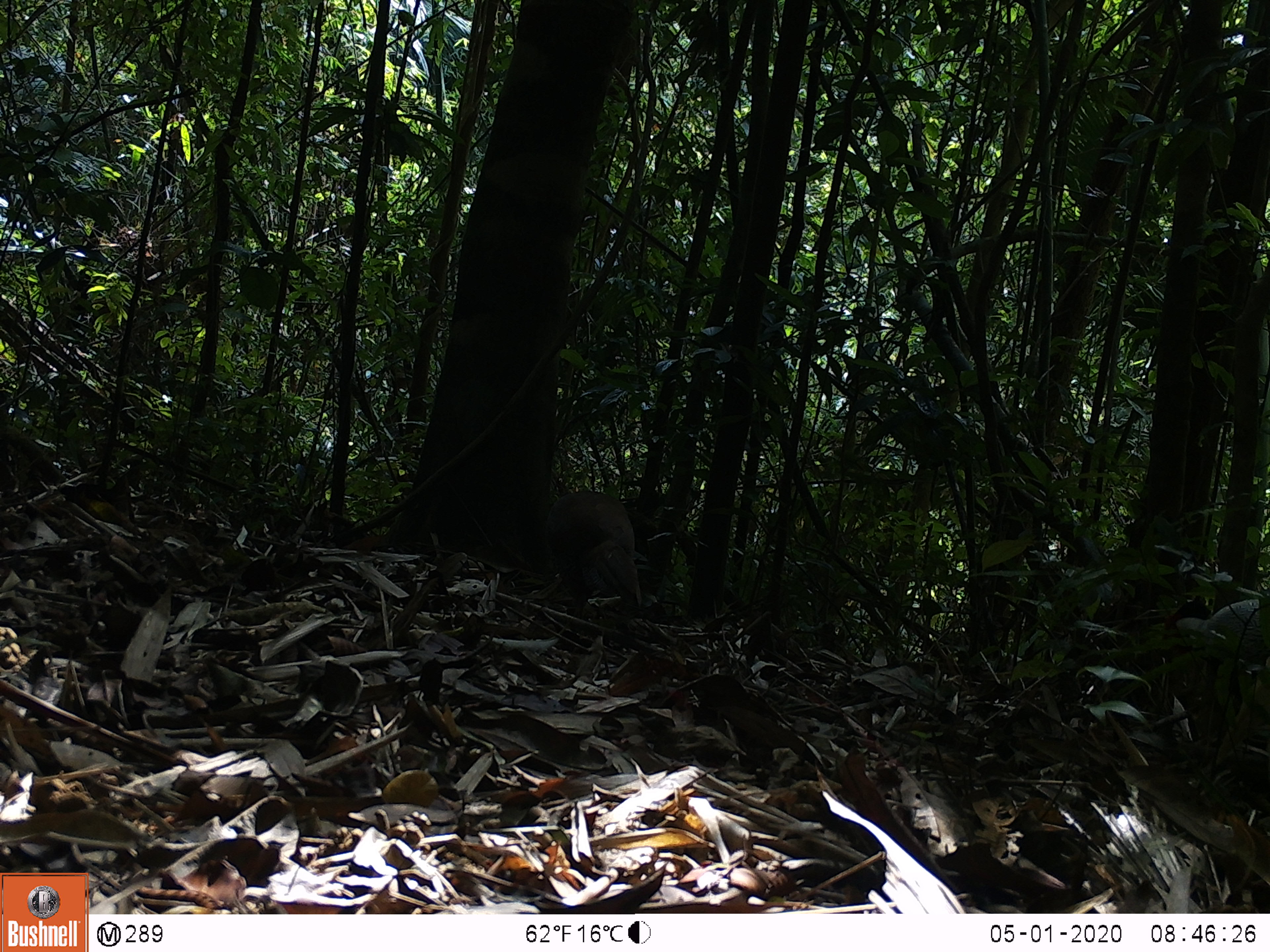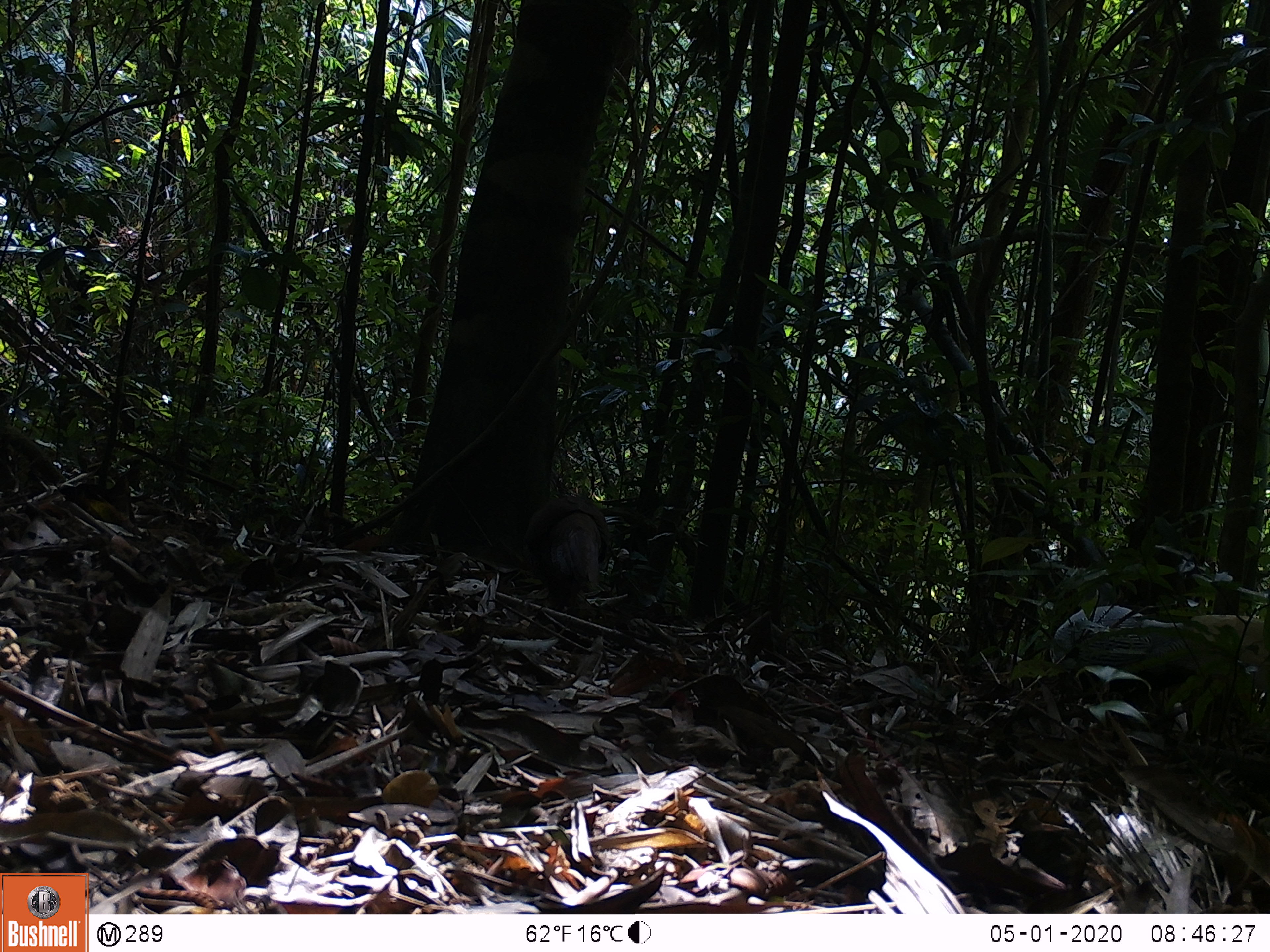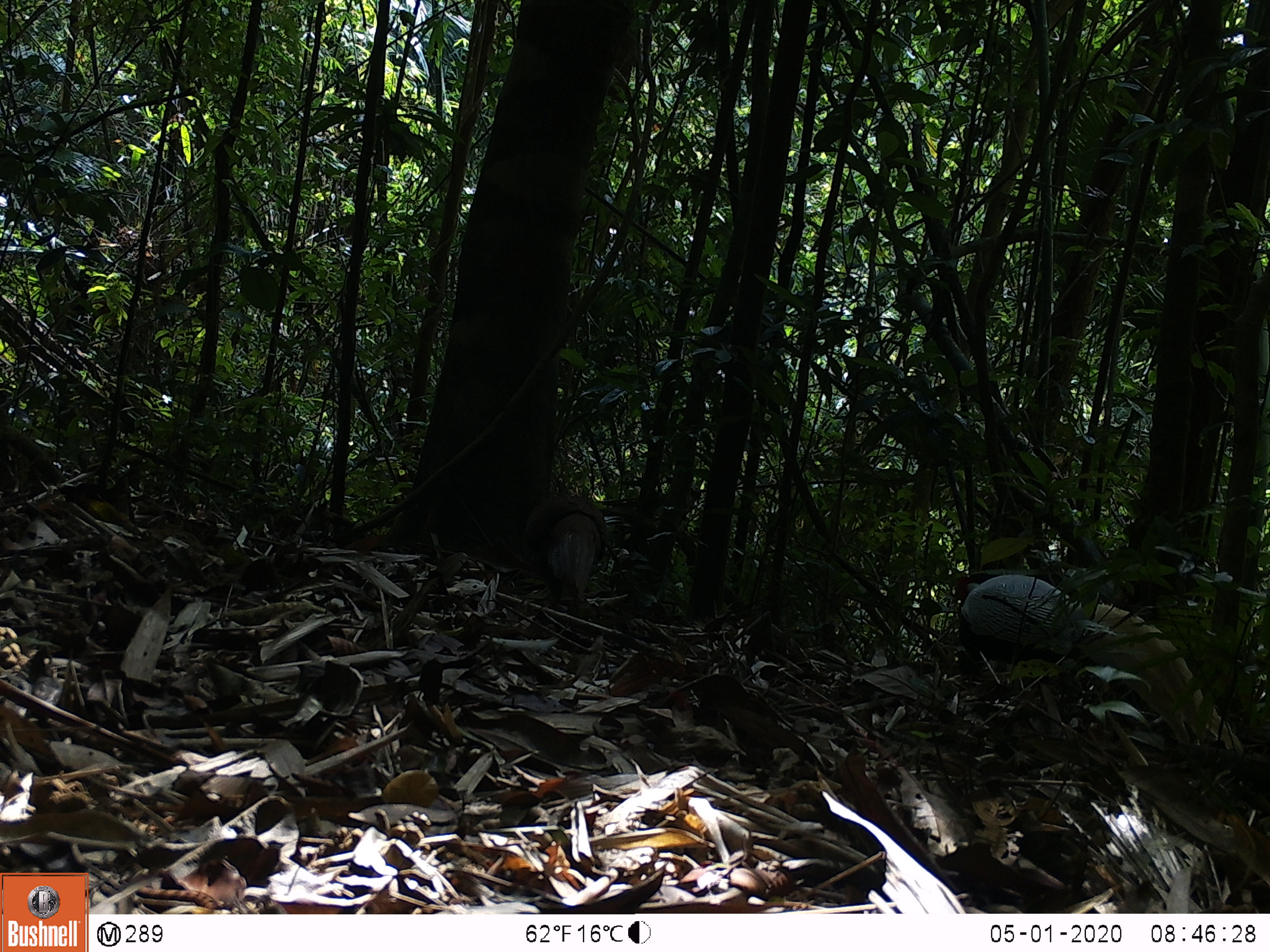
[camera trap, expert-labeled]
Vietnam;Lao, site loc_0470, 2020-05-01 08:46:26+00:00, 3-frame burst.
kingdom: Animalia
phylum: Chordata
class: Aves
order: Galliformes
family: Phasianidae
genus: Lophura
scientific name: Lophura nycthemera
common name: silver pheasant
Silver pheasant (Lophura nycthemera). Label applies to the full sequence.